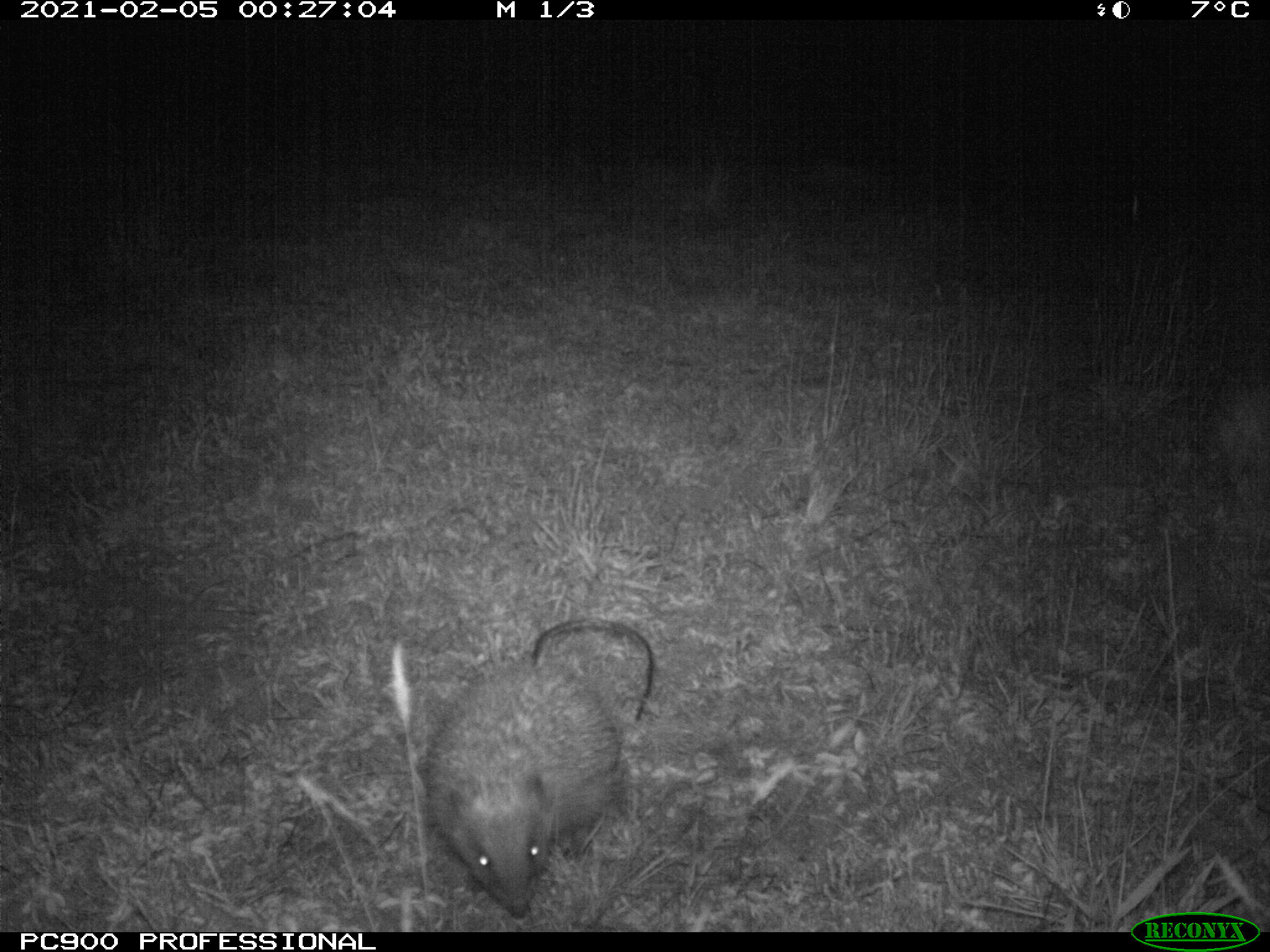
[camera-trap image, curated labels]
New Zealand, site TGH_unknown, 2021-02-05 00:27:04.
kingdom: Animalia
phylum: Chordata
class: Mammalia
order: Eulipotyphla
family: Erinaceidae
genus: Erinaceus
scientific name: Erinaceus europaeus europaeus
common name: european hedgehog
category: hedgehog